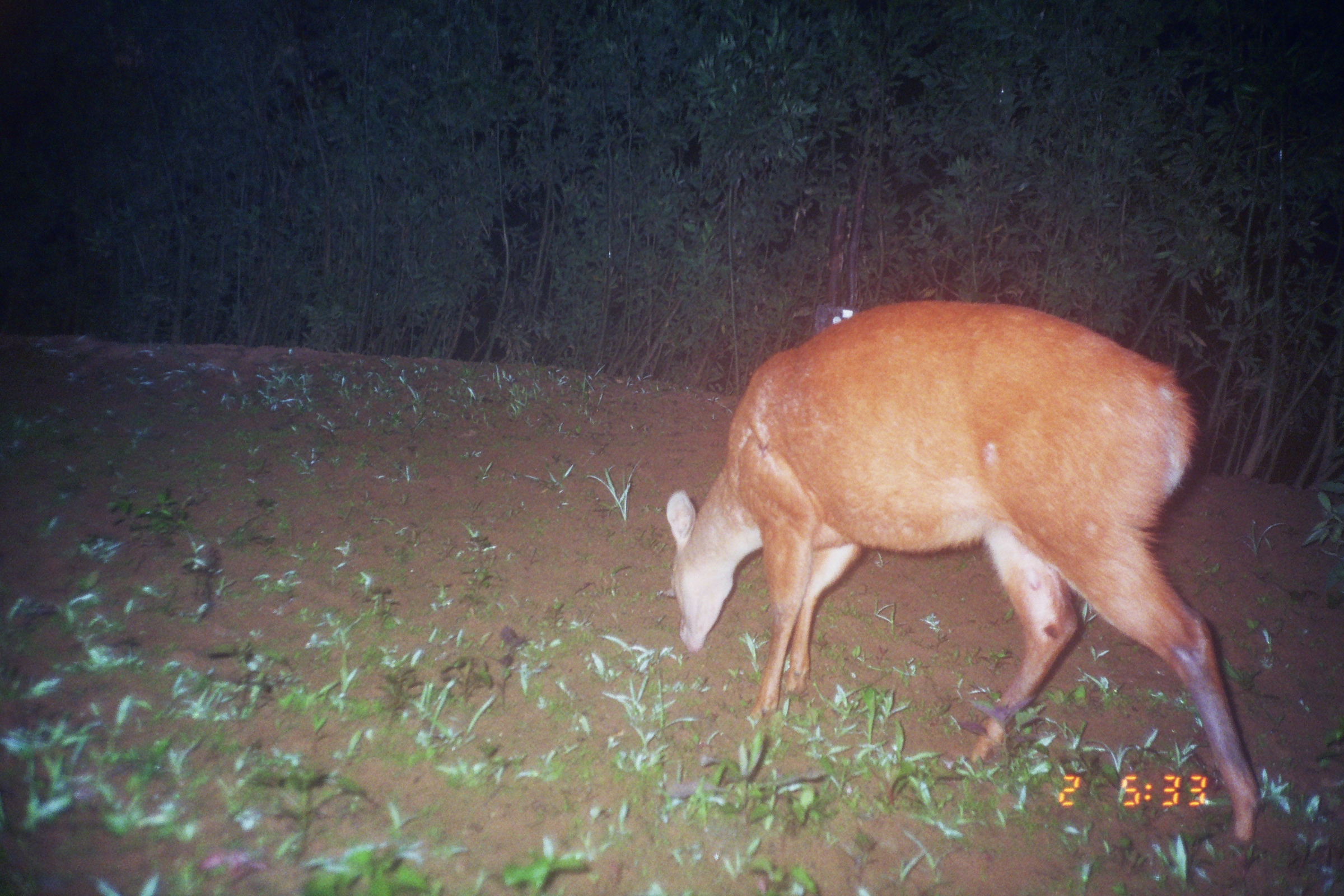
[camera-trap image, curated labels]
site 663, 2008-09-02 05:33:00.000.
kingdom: Animalia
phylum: Chordata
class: Mammalia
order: Artiodactyla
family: Cervidae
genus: Mazama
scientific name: Mazama americana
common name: red brocket